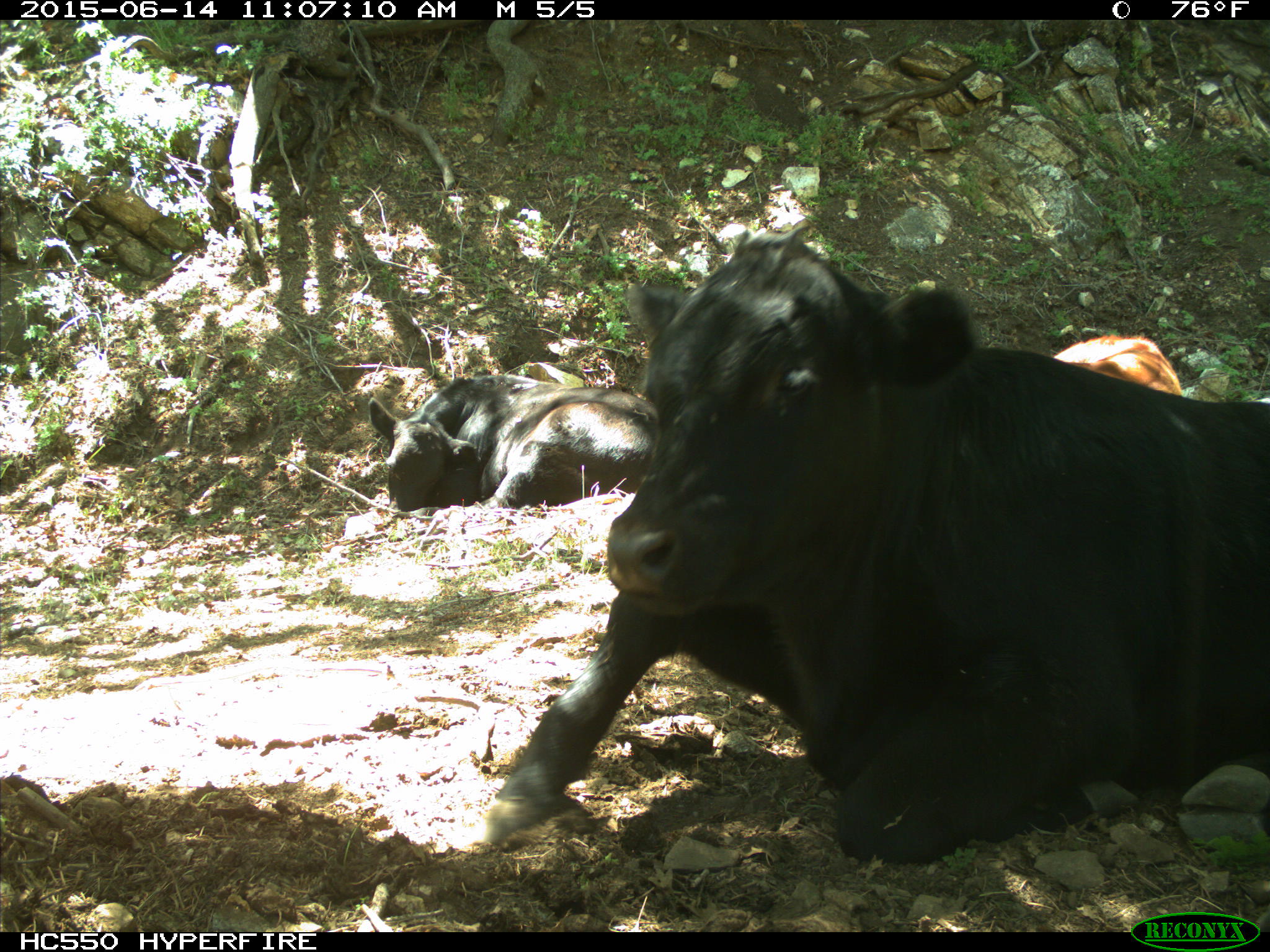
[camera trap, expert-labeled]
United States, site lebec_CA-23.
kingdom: Animalia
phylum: Chordata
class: Mammalia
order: Artiodactyla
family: Bovidae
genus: Bos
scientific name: Bos taurus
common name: domestic cow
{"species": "Bos taurus (domestic cow)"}